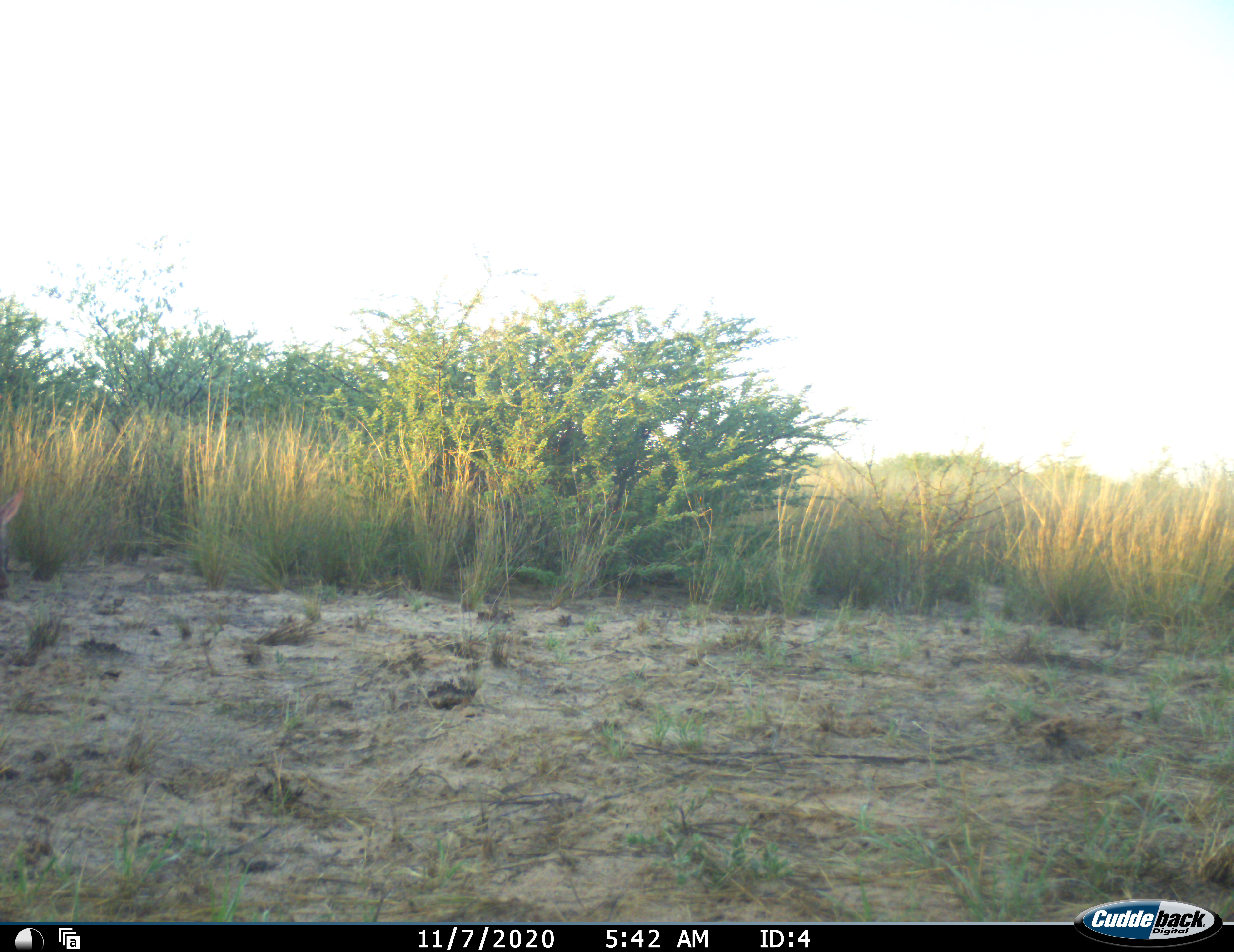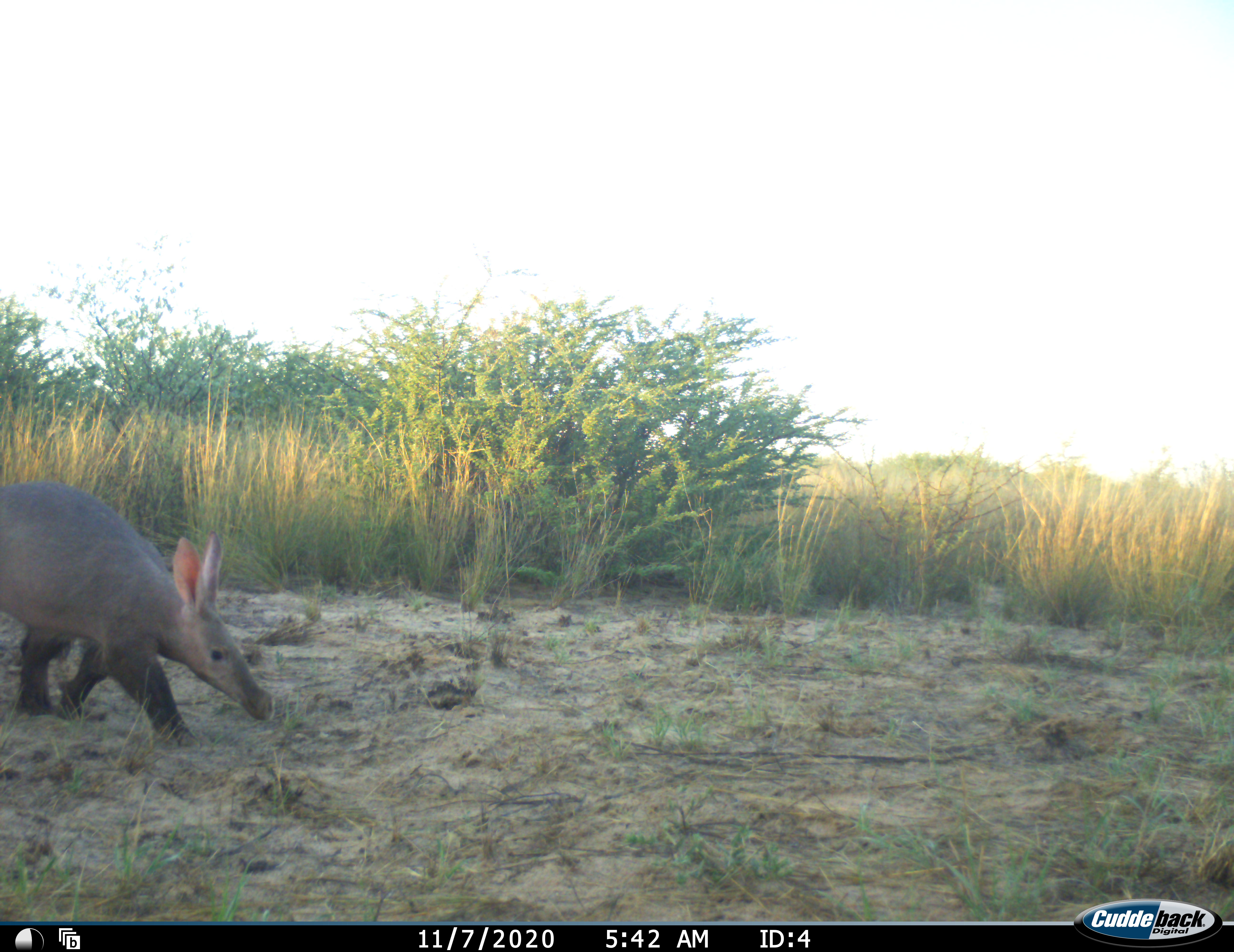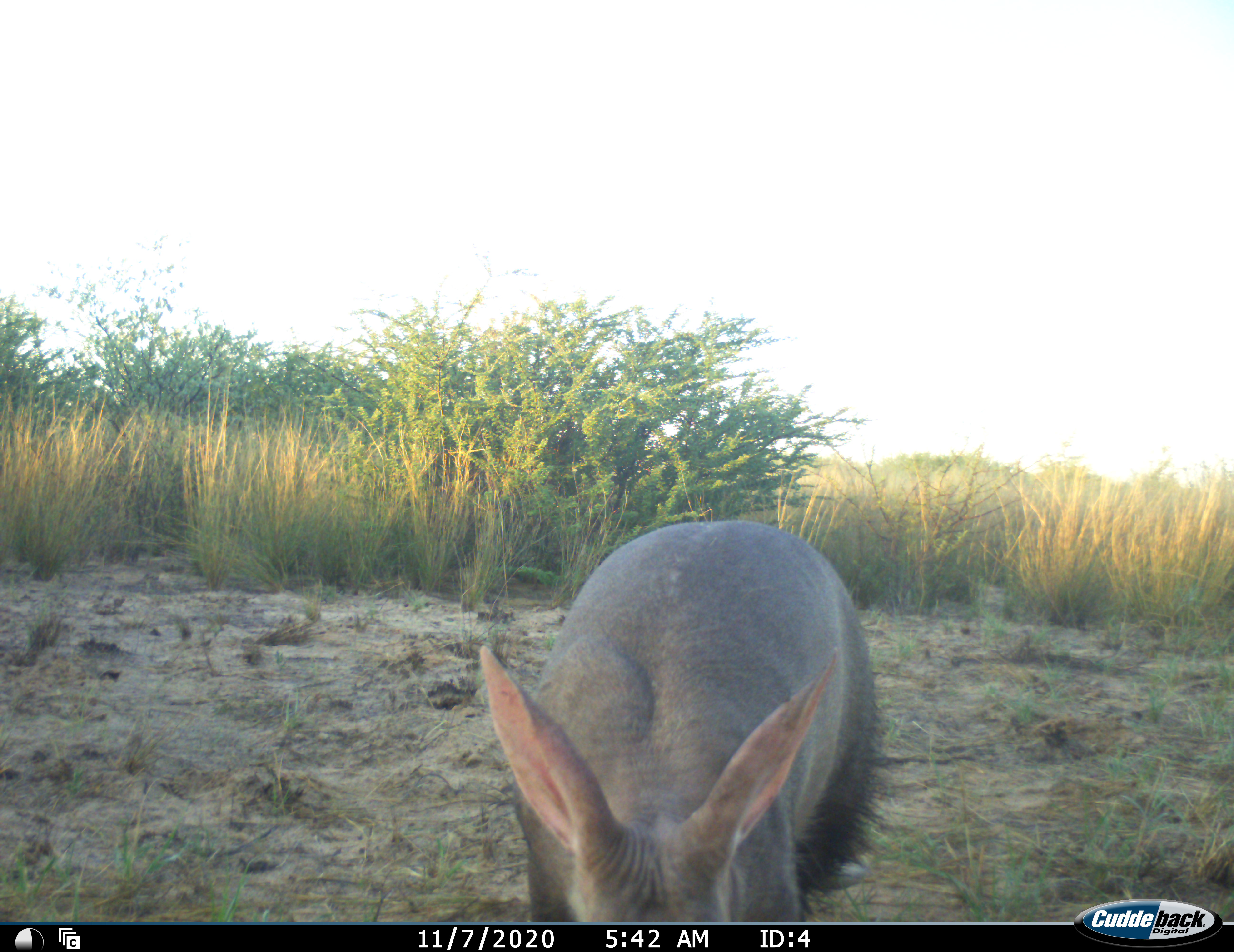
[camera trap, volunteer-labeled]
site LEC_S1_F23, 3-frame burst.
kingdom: Animalia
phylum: Chordata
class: Mammalia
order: Tubulidentata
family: Orycteropodidae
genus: Orycteropus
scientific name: Orycteropus afer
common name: aardvark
Aardvark (Orycteropus afer), count 1. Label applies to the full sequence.